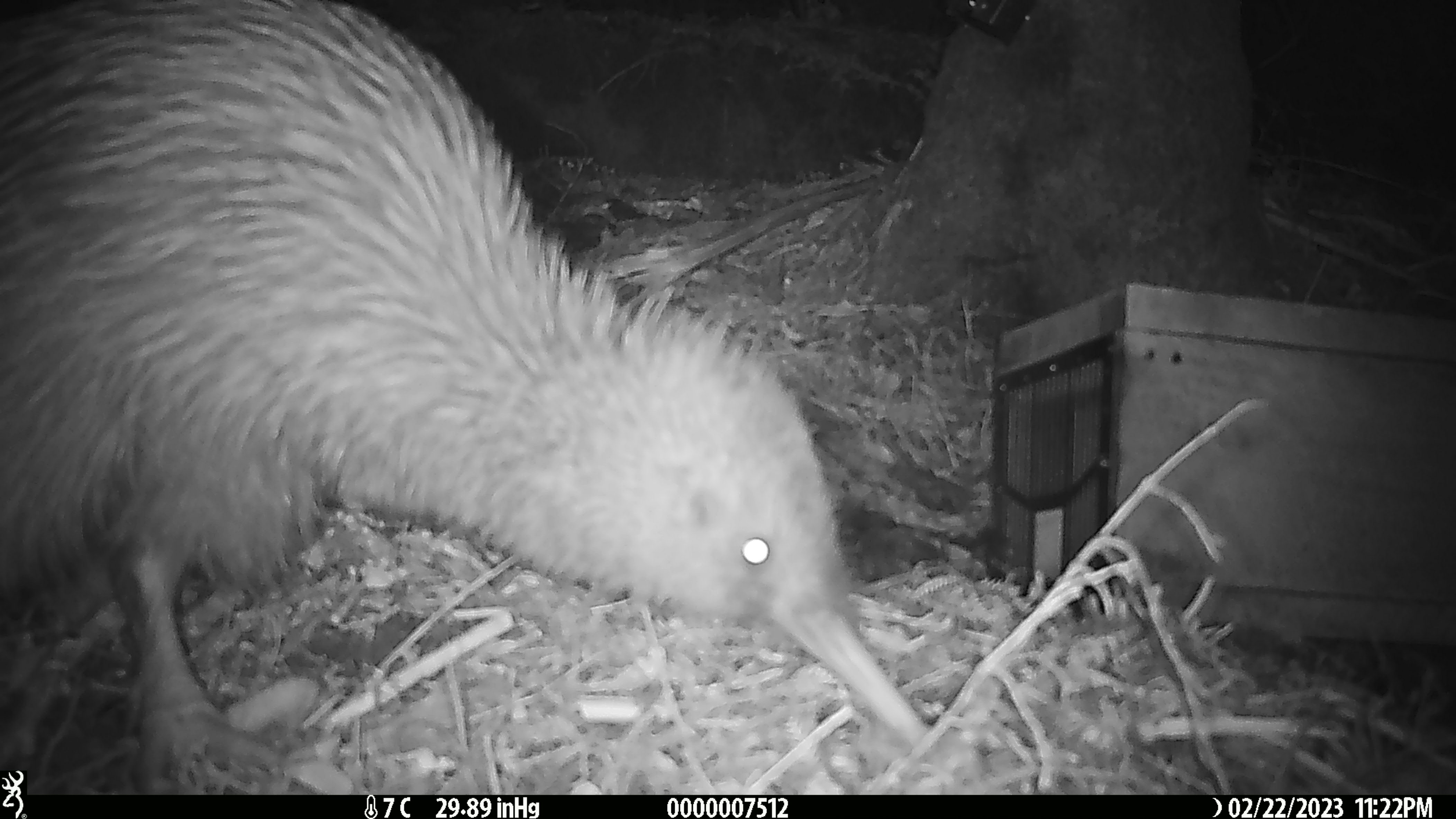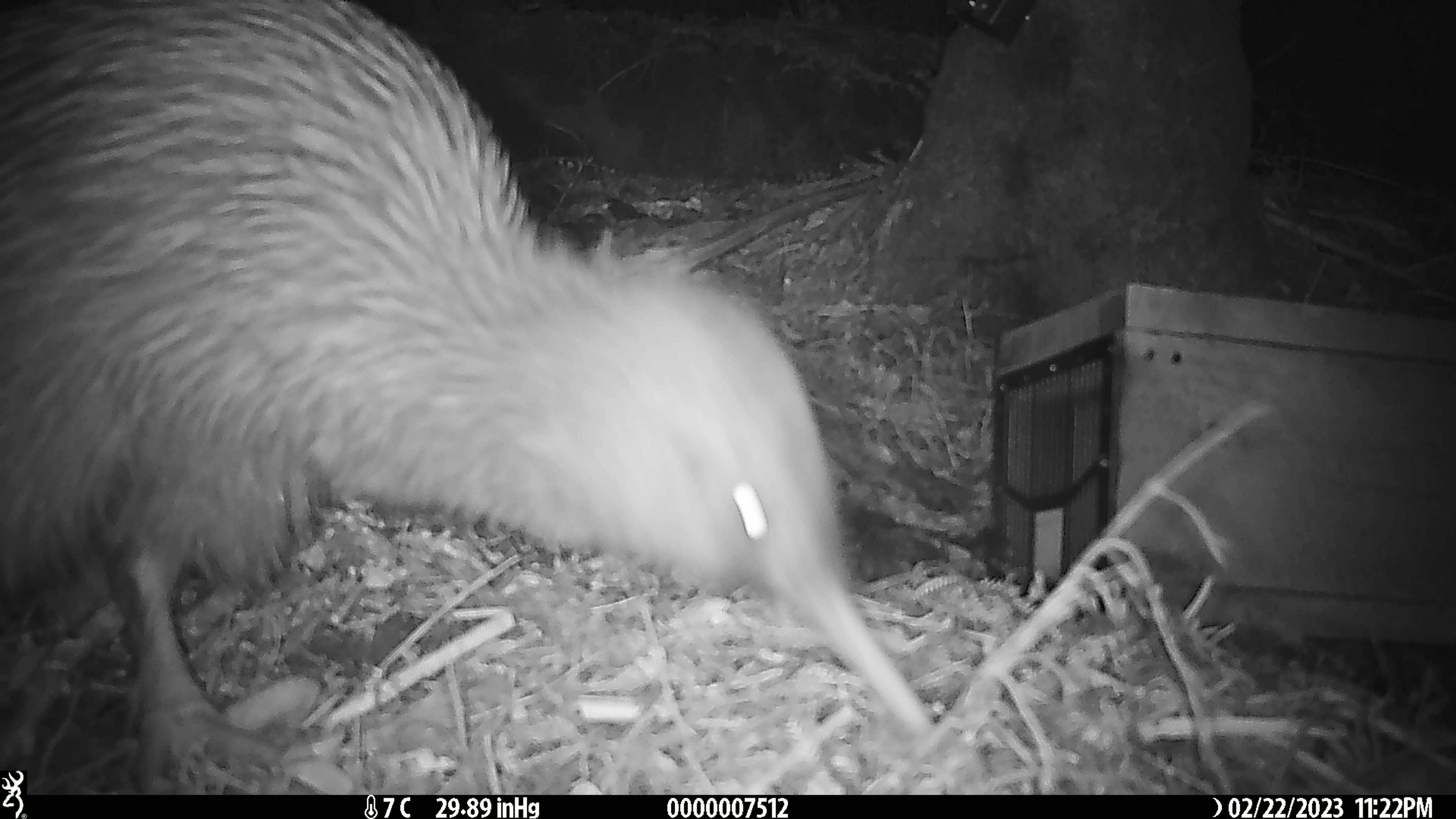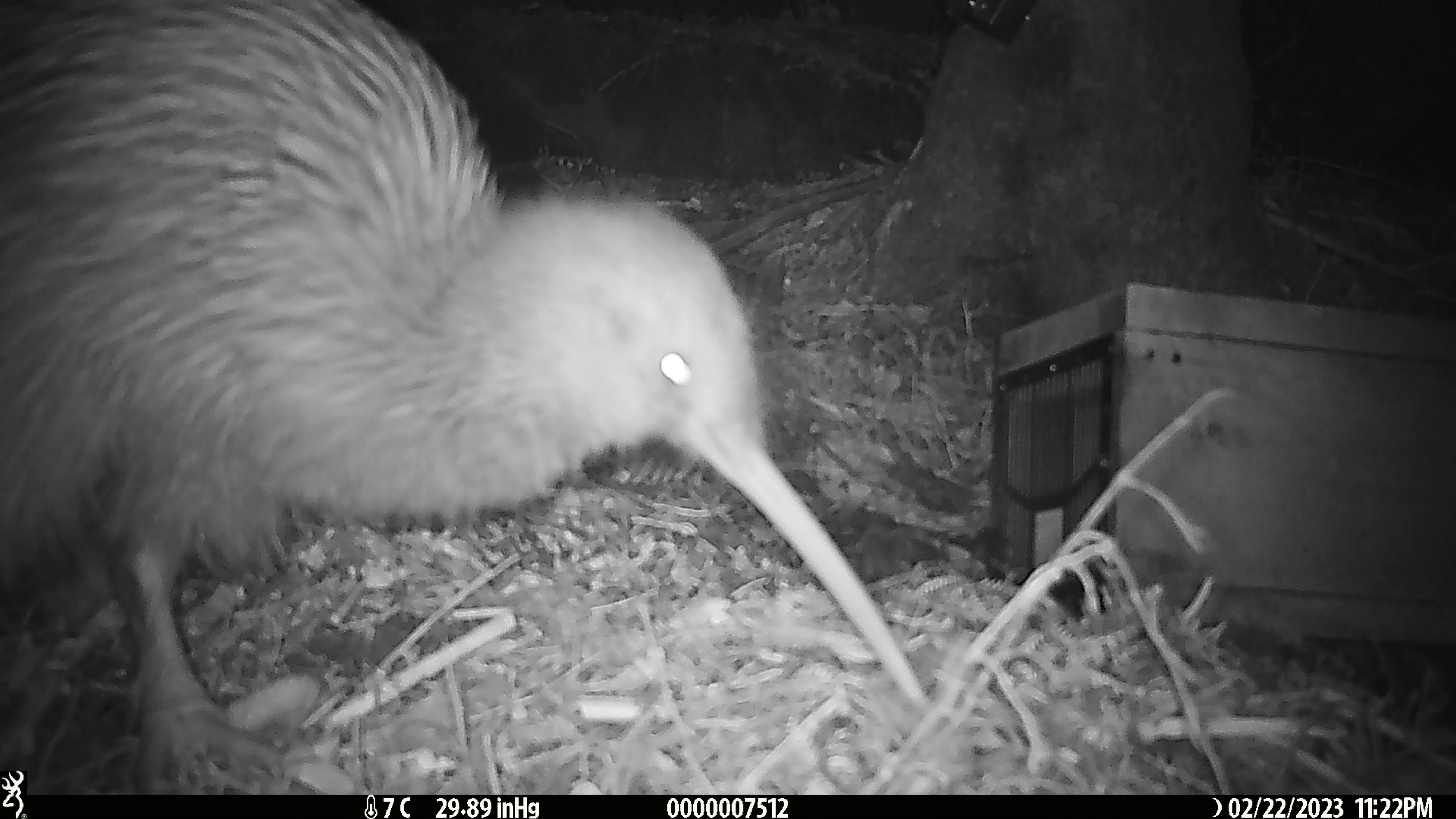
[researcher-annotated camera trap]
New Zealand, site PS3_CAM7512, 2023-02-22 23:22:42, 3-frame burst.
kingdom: Animalia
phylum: Chordata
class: Aves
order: Apterygiformes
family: Apterygidae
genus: Apteryx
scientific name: Apteryx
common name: kiwi